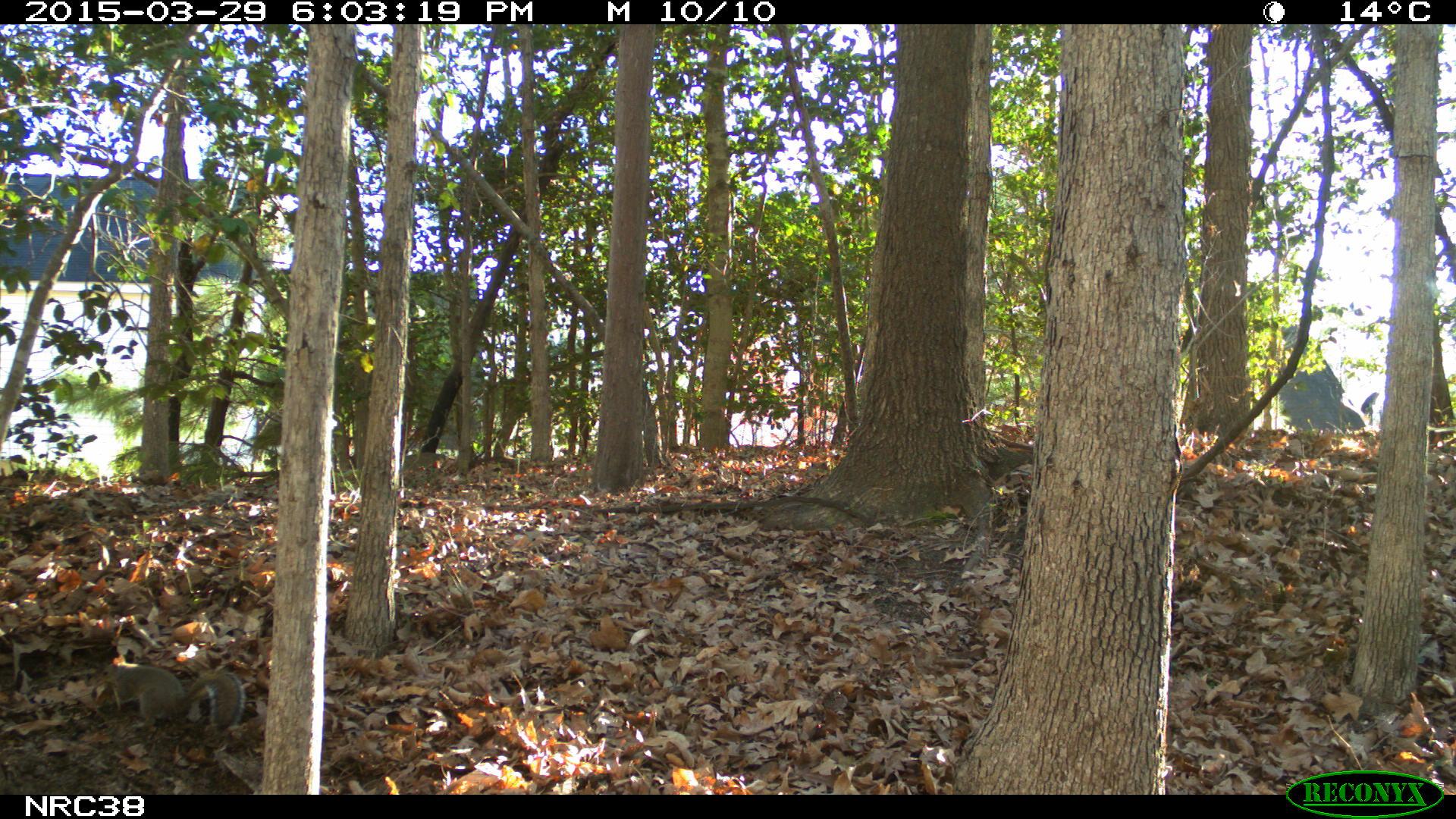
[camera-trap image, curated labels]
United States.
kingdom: Animalia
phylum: Chordata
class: Mammalia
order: Rodentia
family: Sciuridae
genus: Sciurus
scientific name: Sciurus carolinensis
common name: eastern gray squirrel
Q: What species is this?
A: Eastern Gray Squirrel (Sciurus carolinensis).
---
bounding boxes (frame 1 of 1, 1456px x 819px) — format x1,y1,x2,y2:
Eastern Gray Squirrel: 108,655,254,749